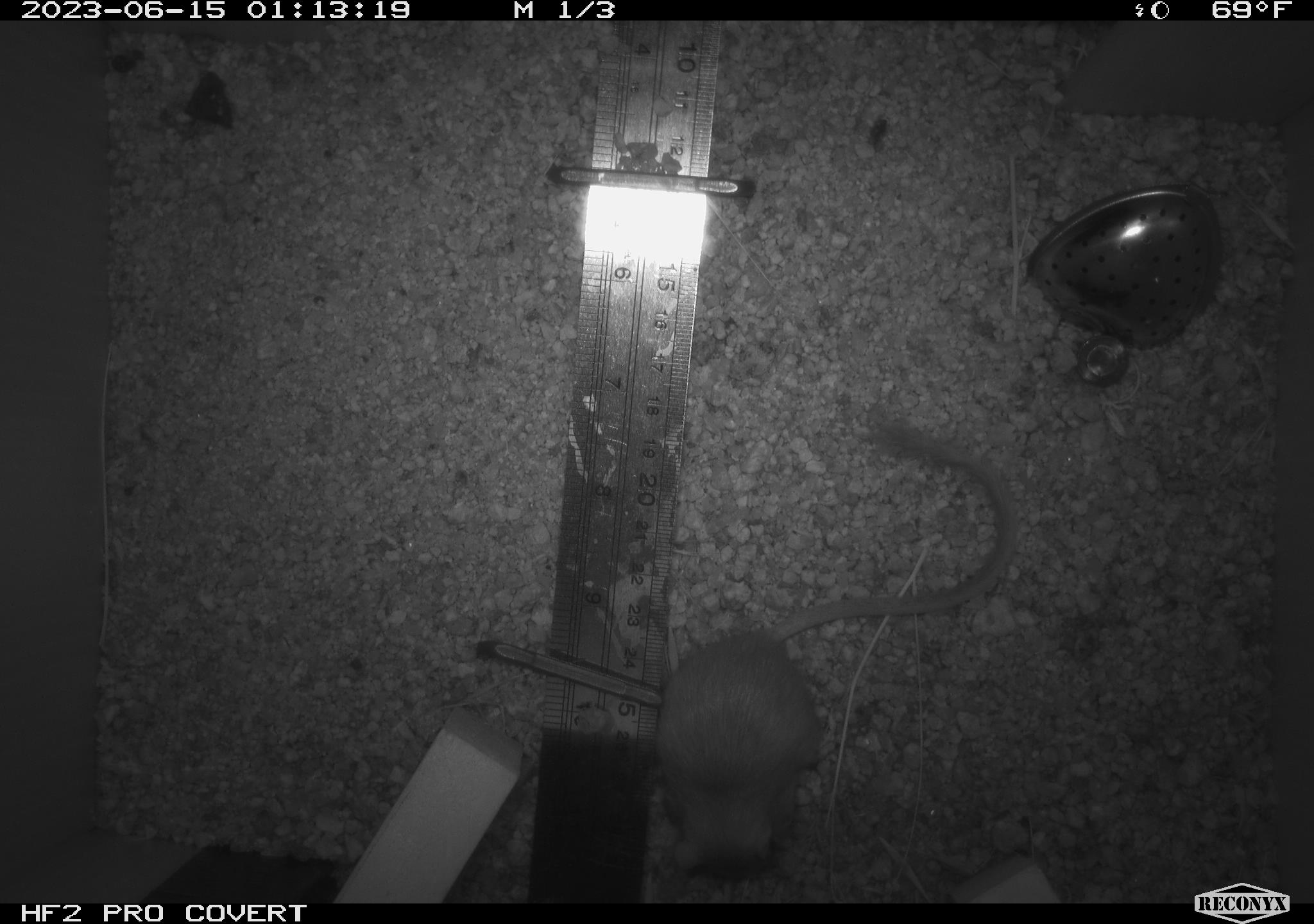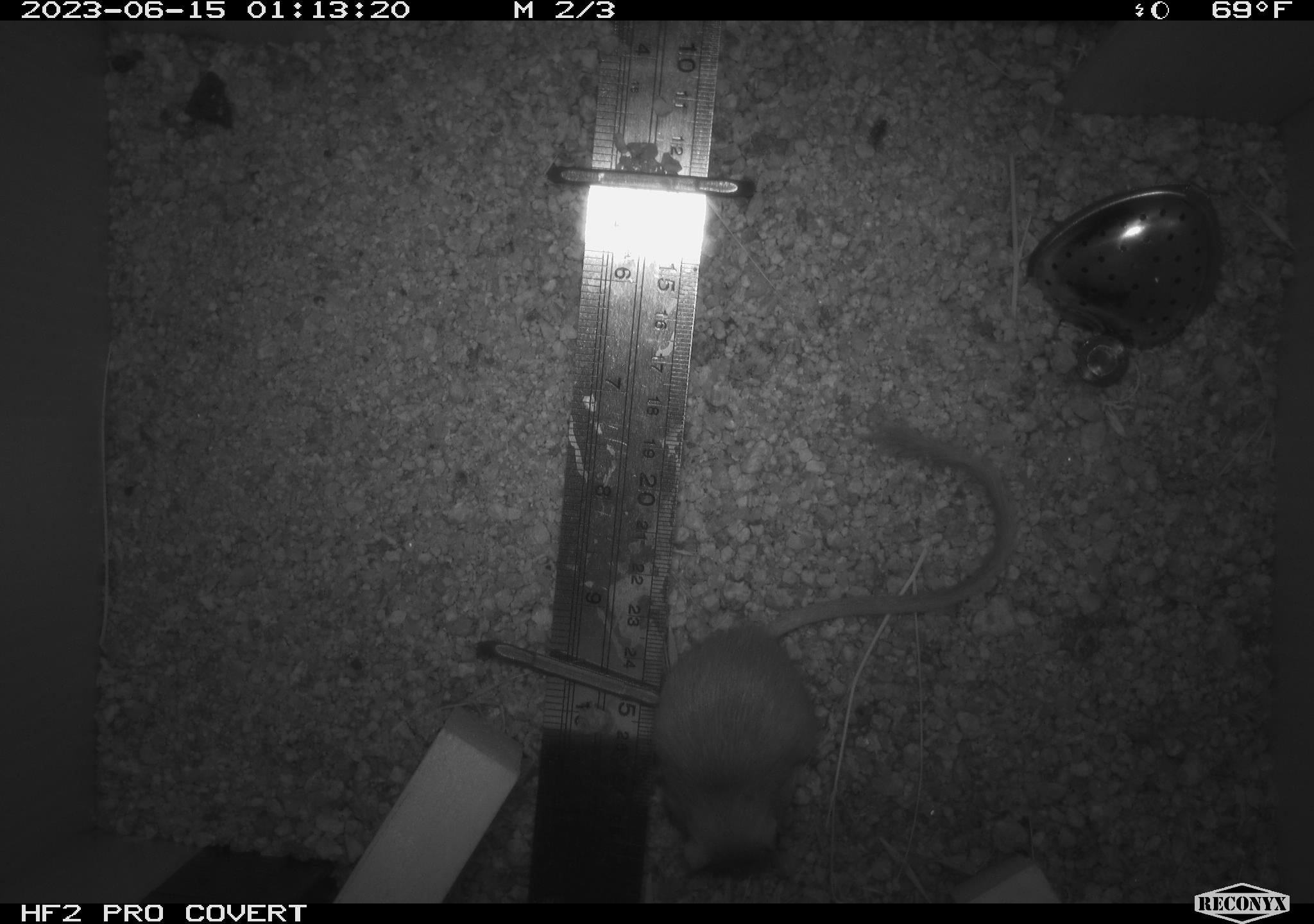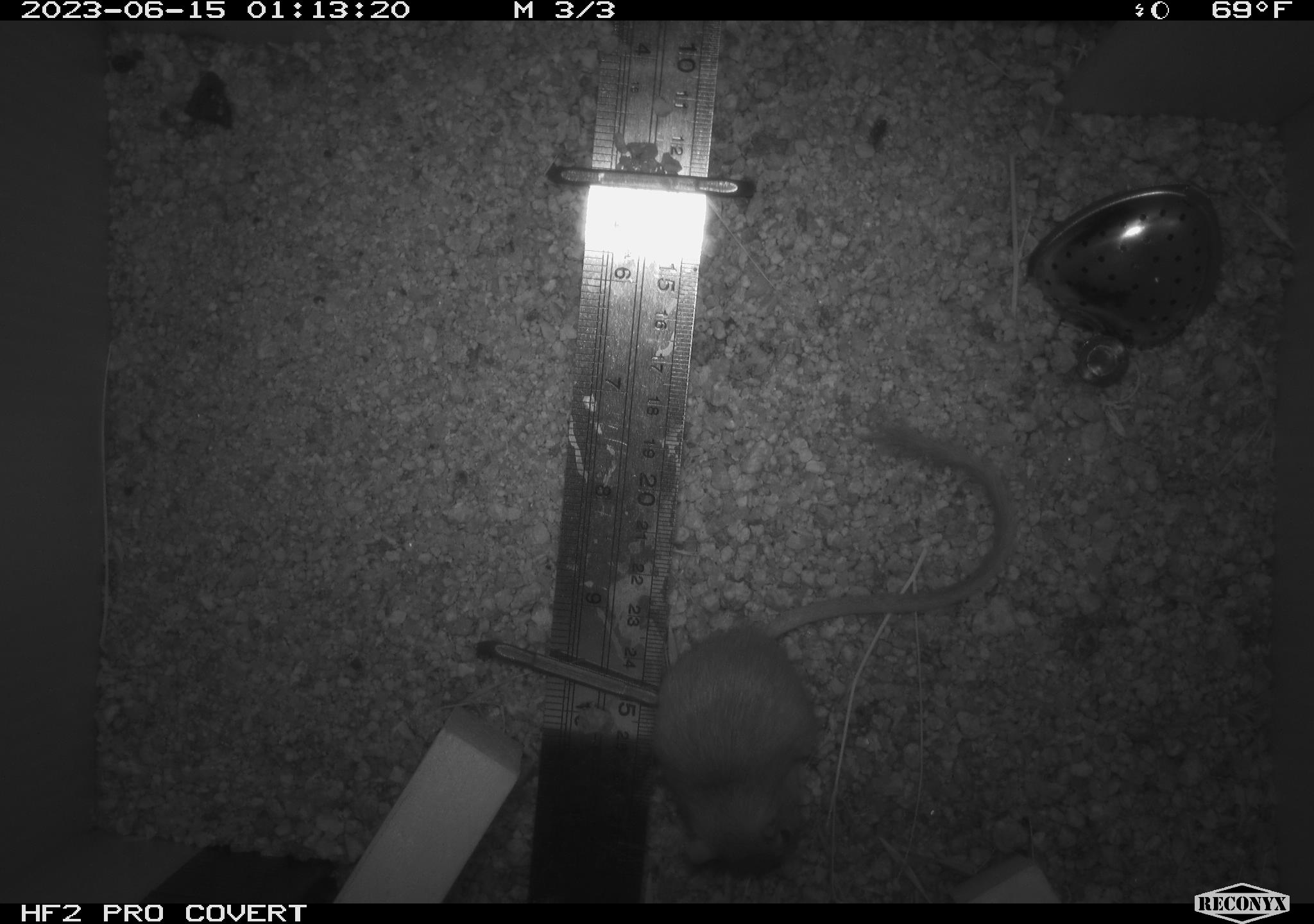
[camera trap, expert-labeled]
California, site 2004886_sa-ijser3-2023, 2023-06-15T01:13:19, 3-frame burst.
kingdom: Animalia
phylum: Chordata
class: Mammalia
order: Rodentia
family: Heteromyidae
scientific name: Heteromyidae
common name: kangaroo rats and pocket mice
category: heteromyidae family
Heteromyidae family (kangaroo rats and pocket mice) (Heteromyidae).